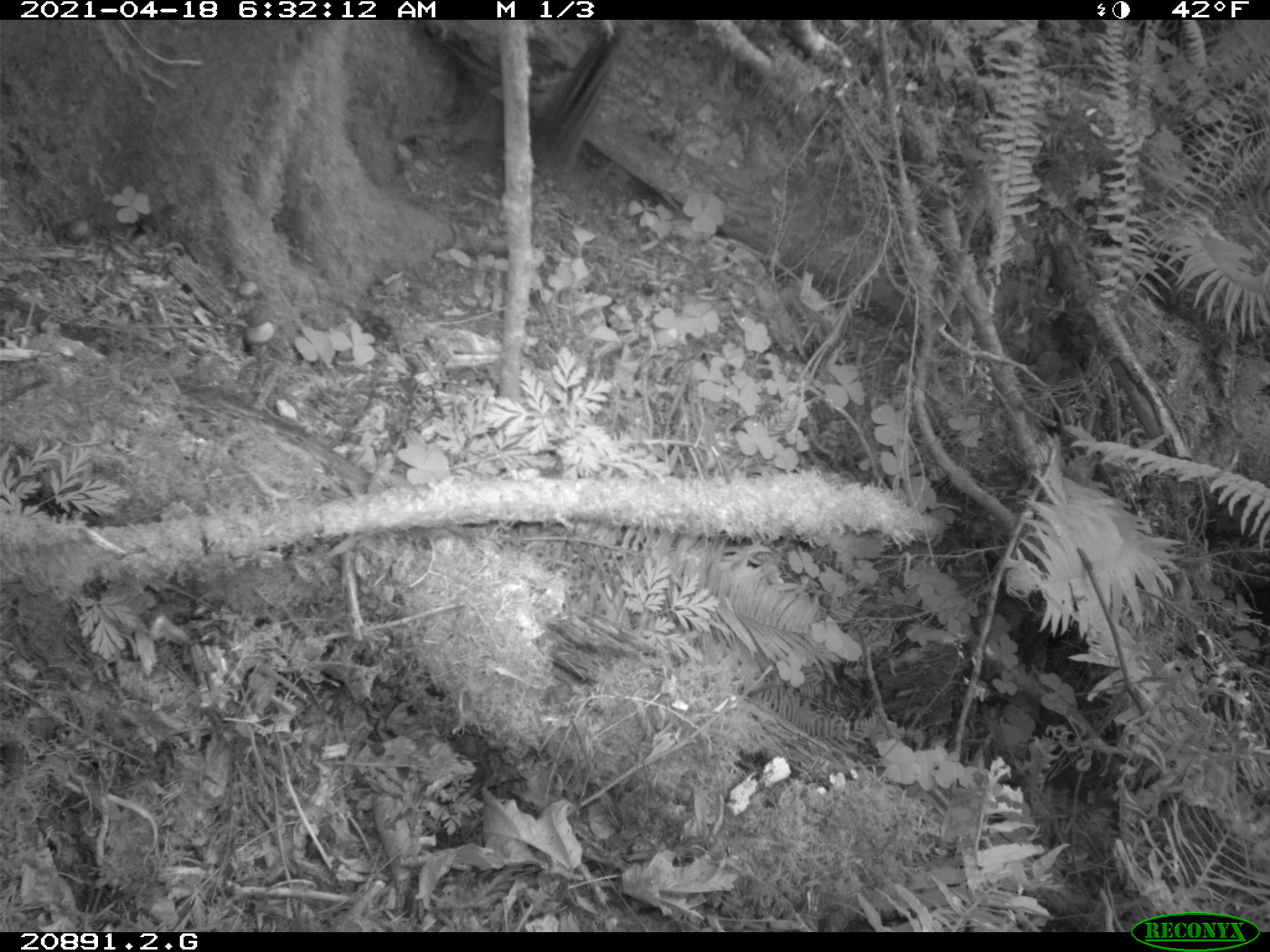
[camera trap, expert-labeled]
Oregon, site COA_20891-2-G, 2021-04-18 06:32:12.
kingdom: Animalia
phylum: Chordata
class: Mammalia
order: Rodentia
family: Sciuridae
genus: Neotamias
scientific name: Neotamias townsendii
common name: townsend's chipmunk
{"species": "townsend's chipmunk (Neotamias townsendii)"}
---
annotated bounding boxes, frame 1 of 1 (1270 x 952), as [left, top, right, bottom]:
townsend's chipmunk: [528, 17, 635, 174]